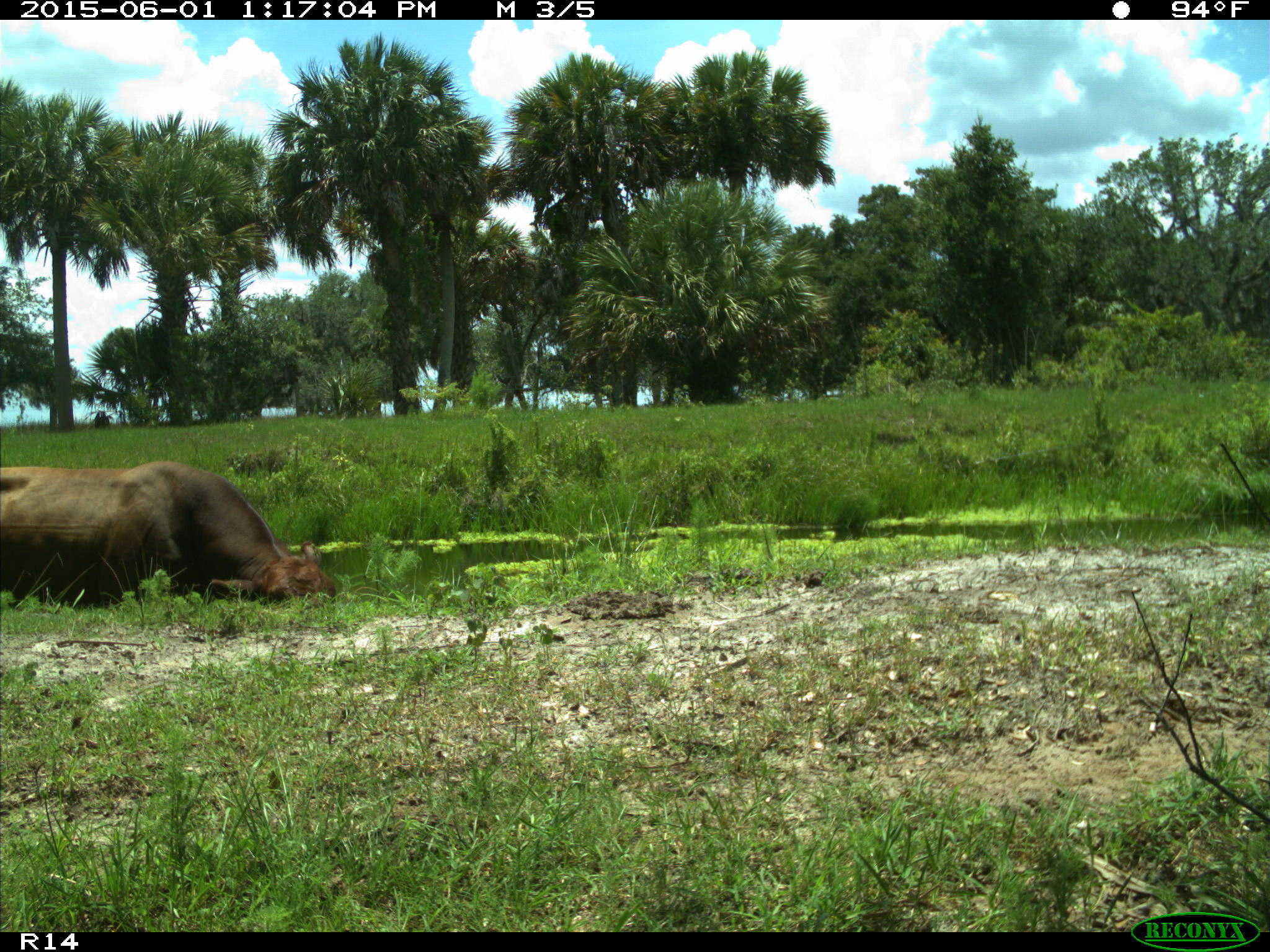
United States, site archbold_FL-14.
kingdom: Animalia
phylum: Chordata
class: Mammalia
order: Artiodactyla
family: Bovidae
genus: Bos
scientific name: Bos taurus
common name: domestic cow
Bos taurus (domestic cow).